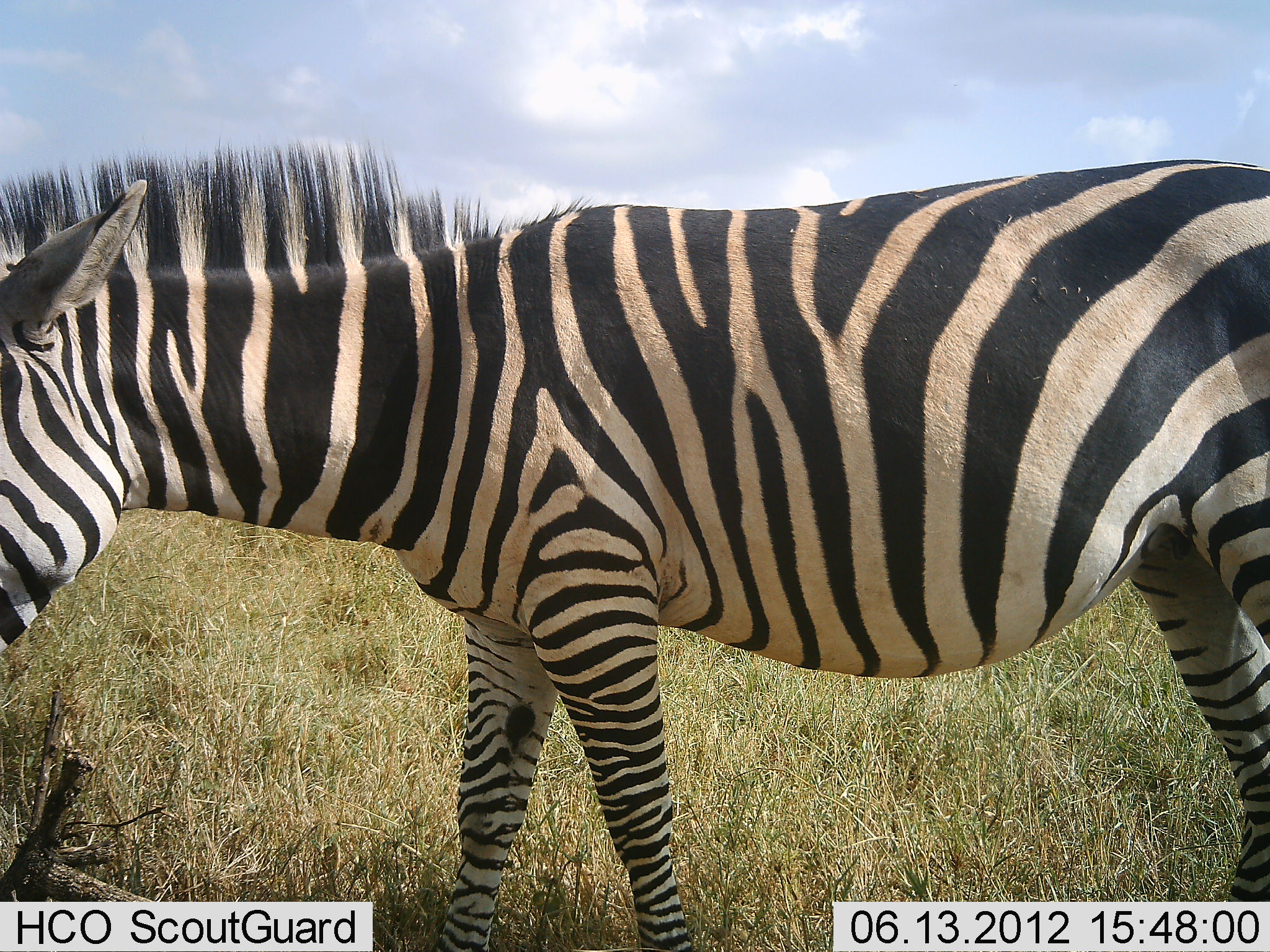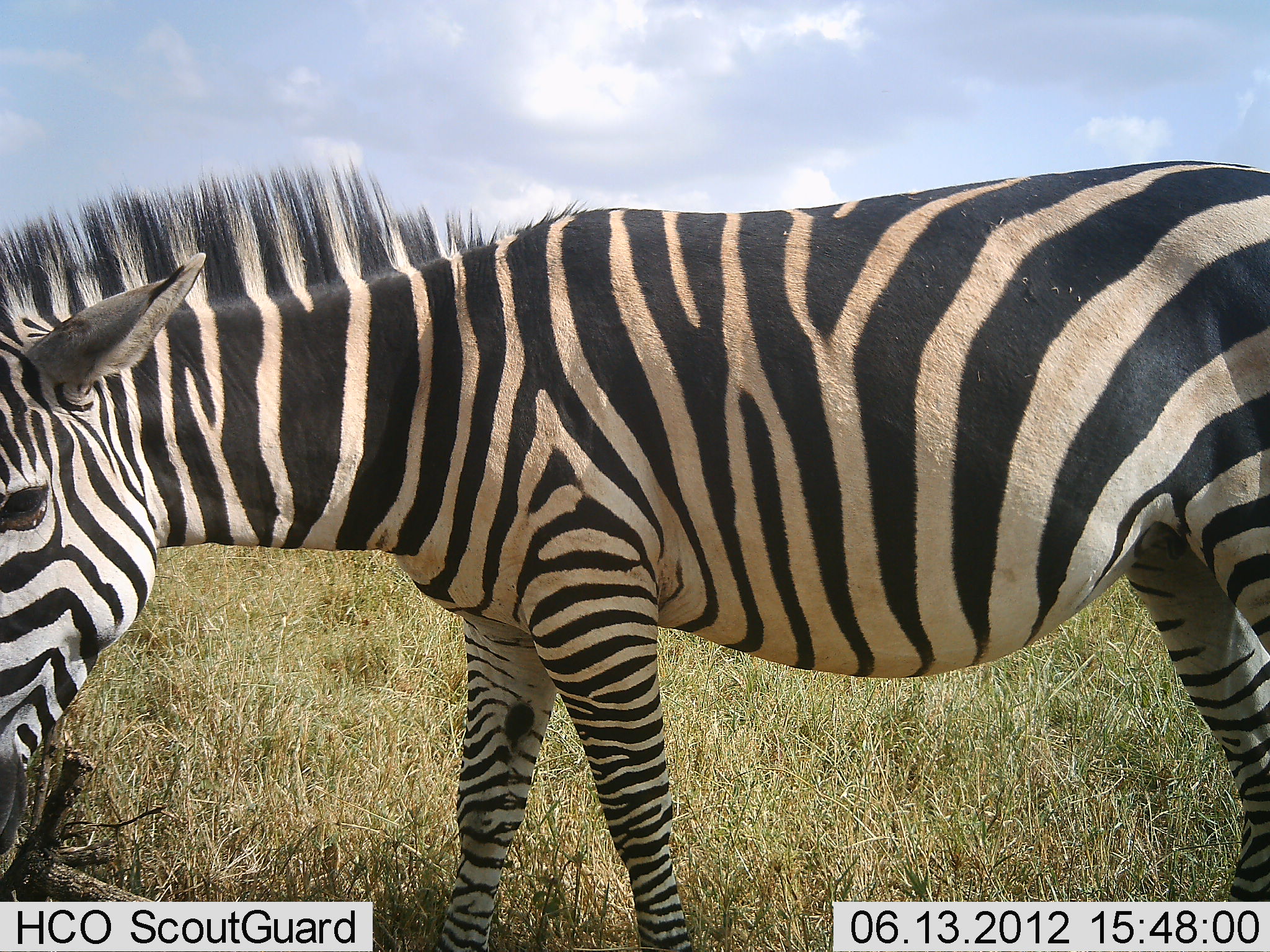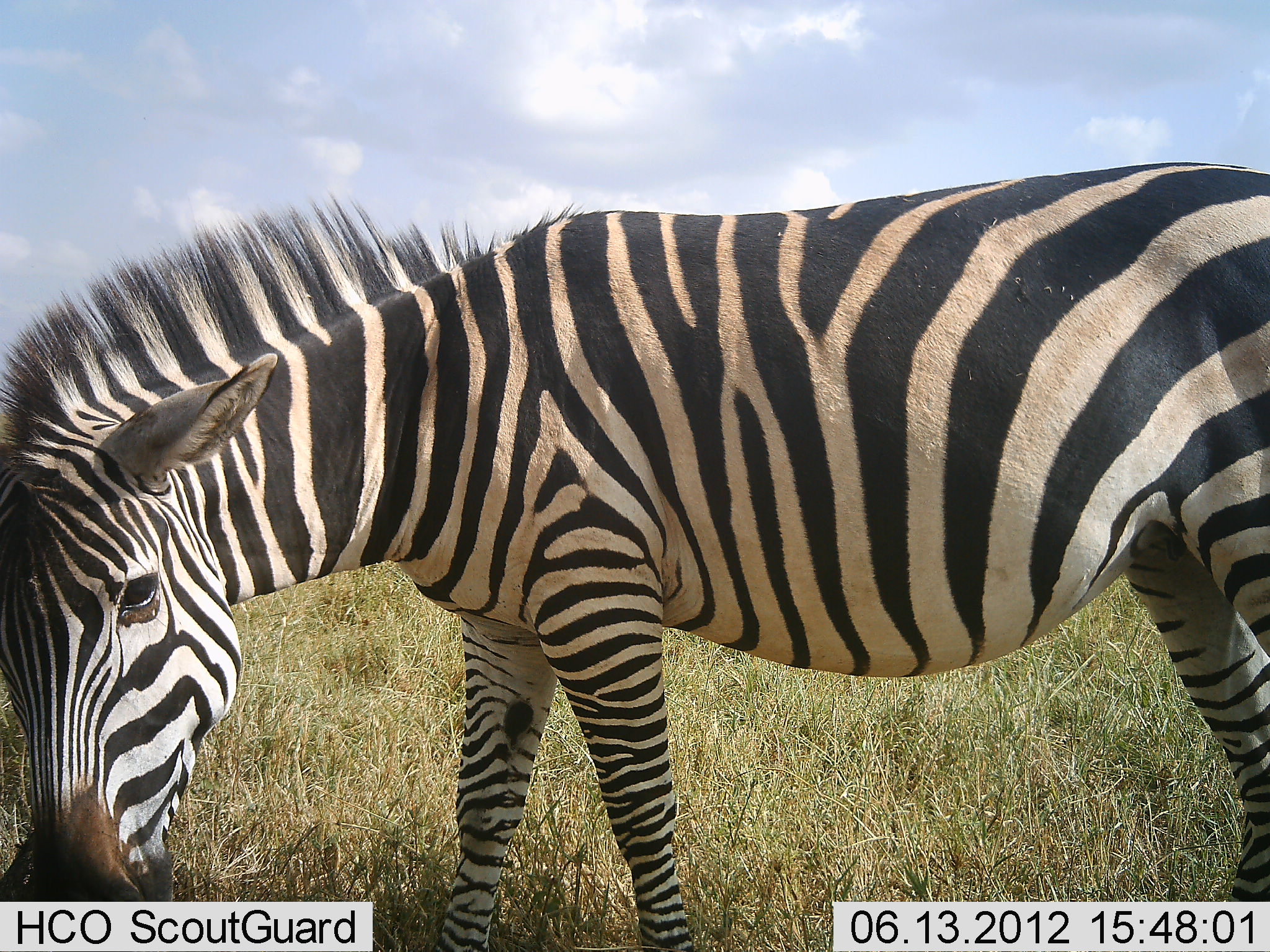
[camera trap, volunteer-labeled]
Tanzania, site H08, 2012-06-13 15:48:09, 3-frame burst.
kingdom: Animalia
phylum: Chordata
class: Mammalia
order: Perissodactyla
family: Equidae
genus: Equus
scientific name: Equus quagga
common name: plains zebra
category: zebra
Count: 1.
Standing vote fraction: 80%.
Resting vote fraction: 0%.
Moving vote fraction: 0%.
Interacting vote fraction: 0%.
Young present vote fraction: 0%.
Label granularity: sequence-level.